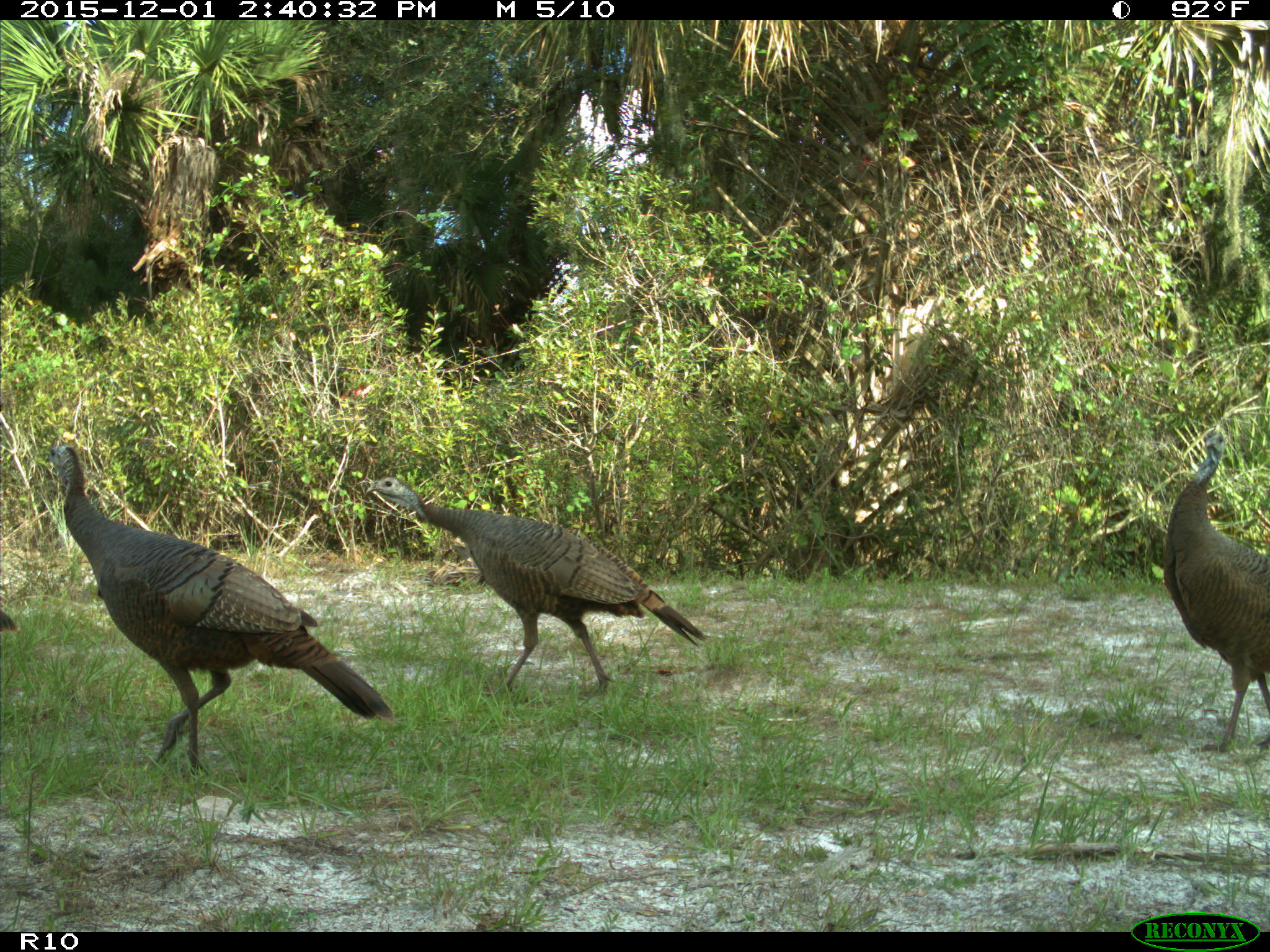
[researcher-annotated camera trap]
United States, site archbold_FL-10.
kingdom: Animalia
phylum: Chordata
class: Aves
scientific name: Aves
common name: birds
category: unidentified bird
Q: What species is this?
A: Unidentified bird (birds) (Aves).